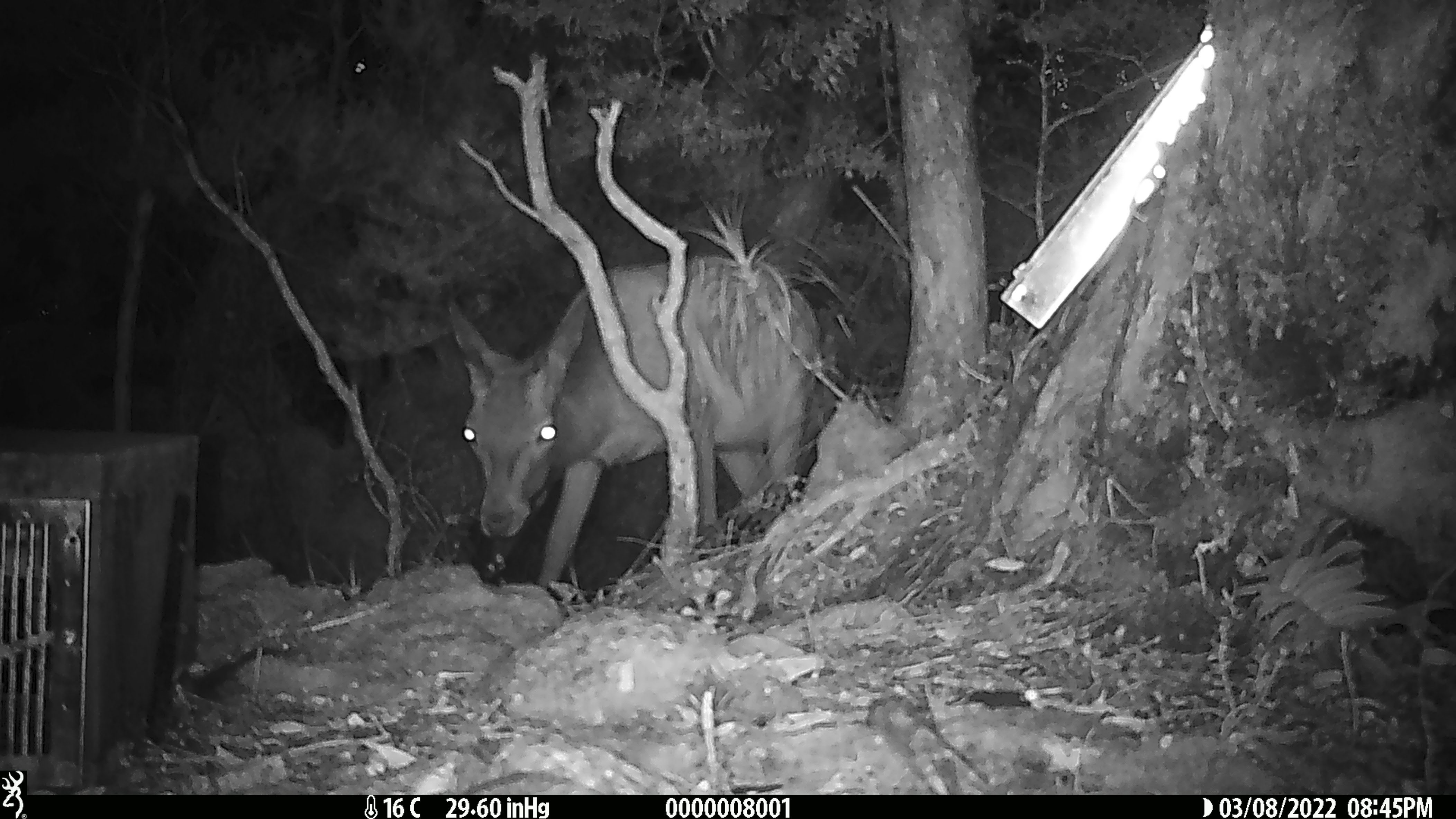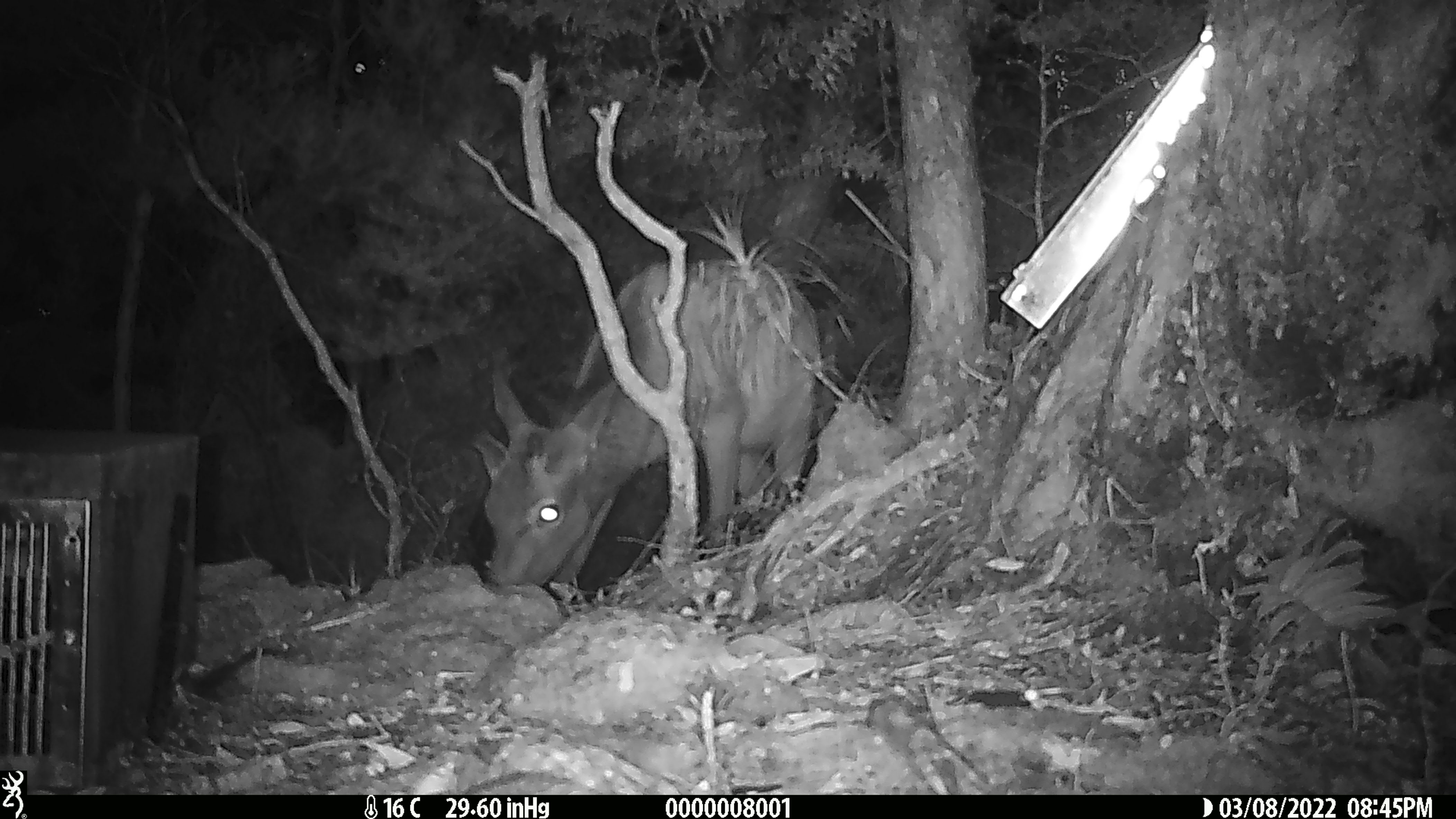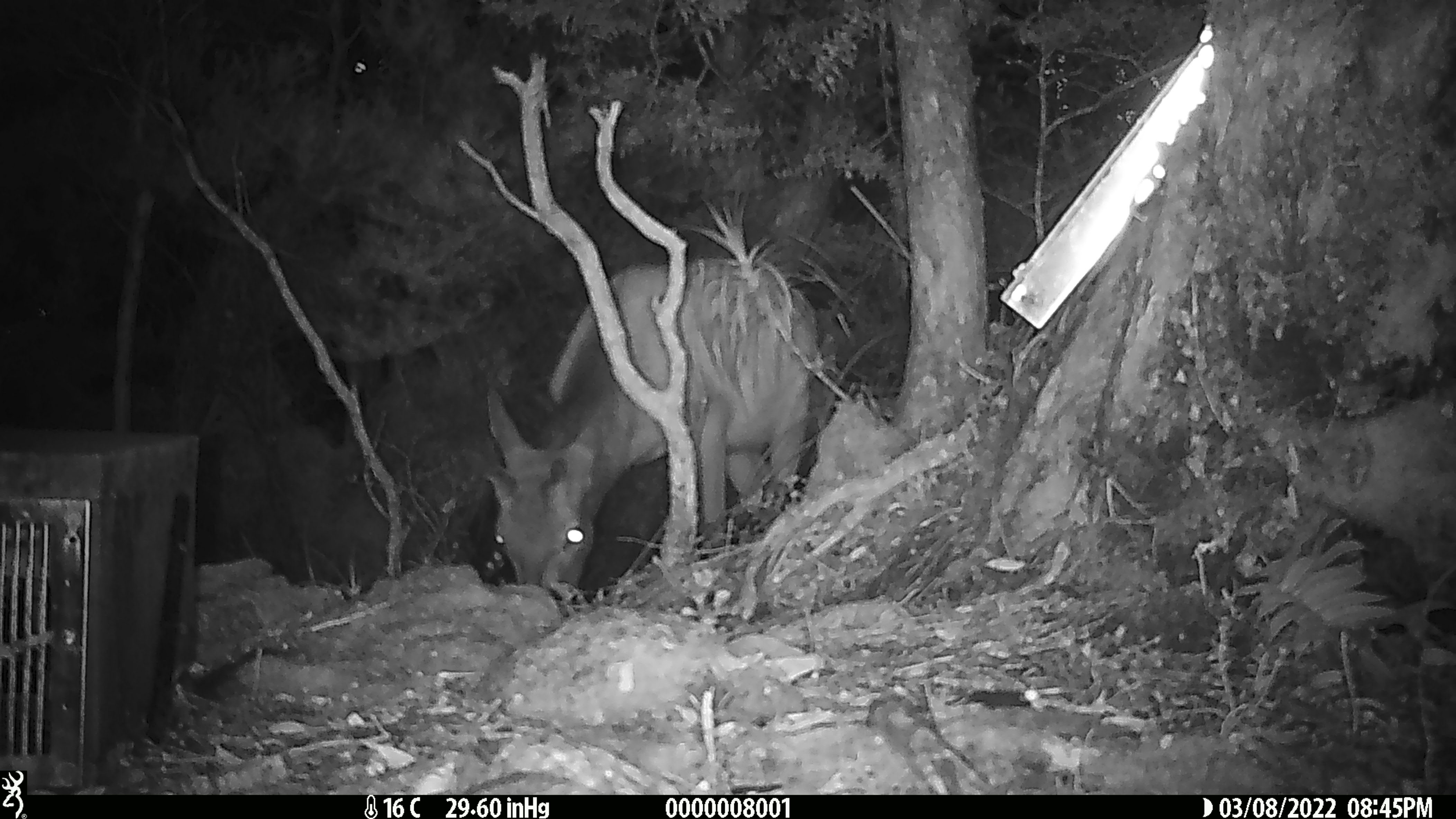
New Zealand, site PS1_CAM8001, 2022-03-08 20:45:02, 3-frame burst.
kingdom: Animalia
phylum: Chordata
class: Mammalia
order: Artiodactyla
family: Cervidae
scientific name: Cervidae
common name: deer